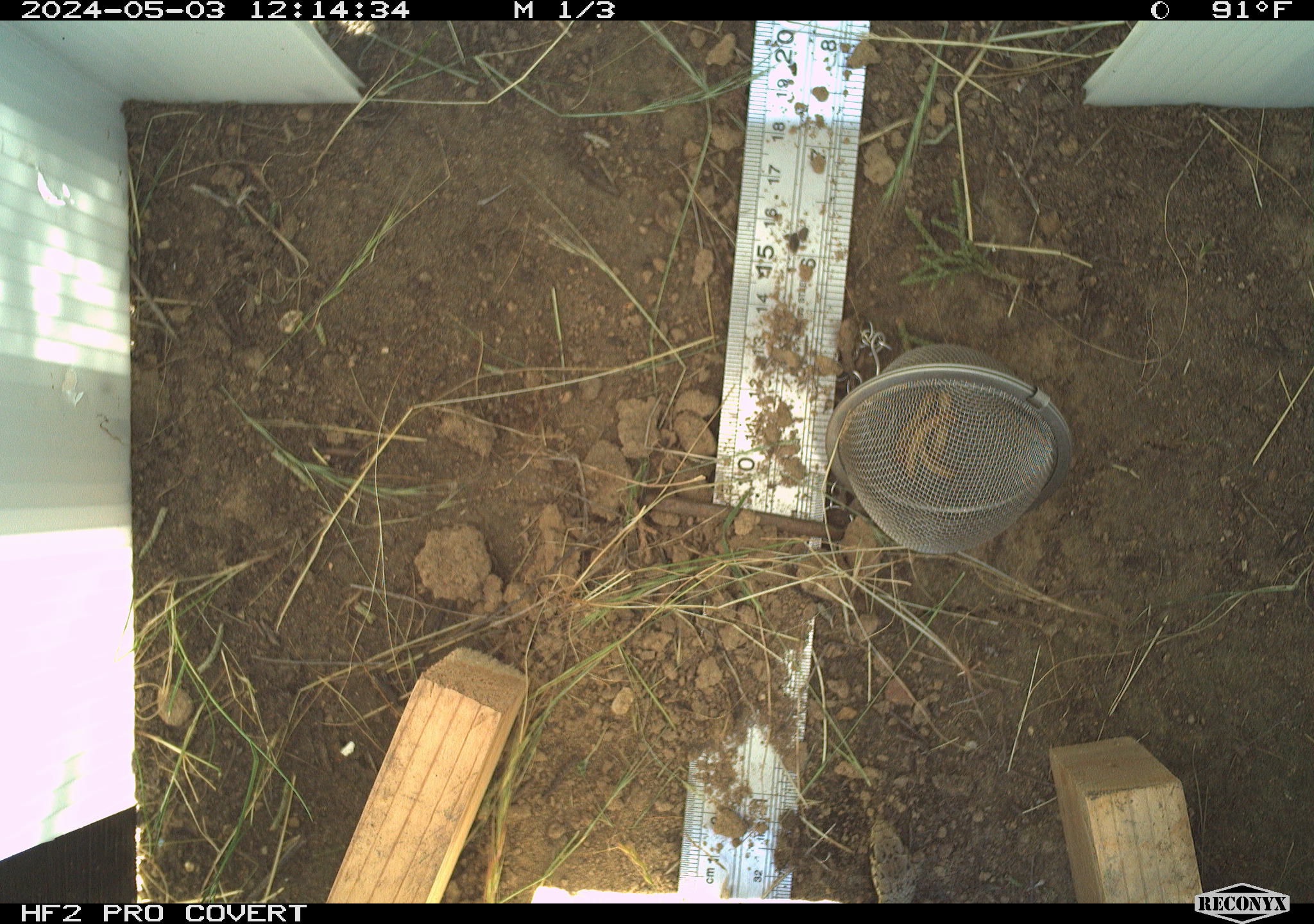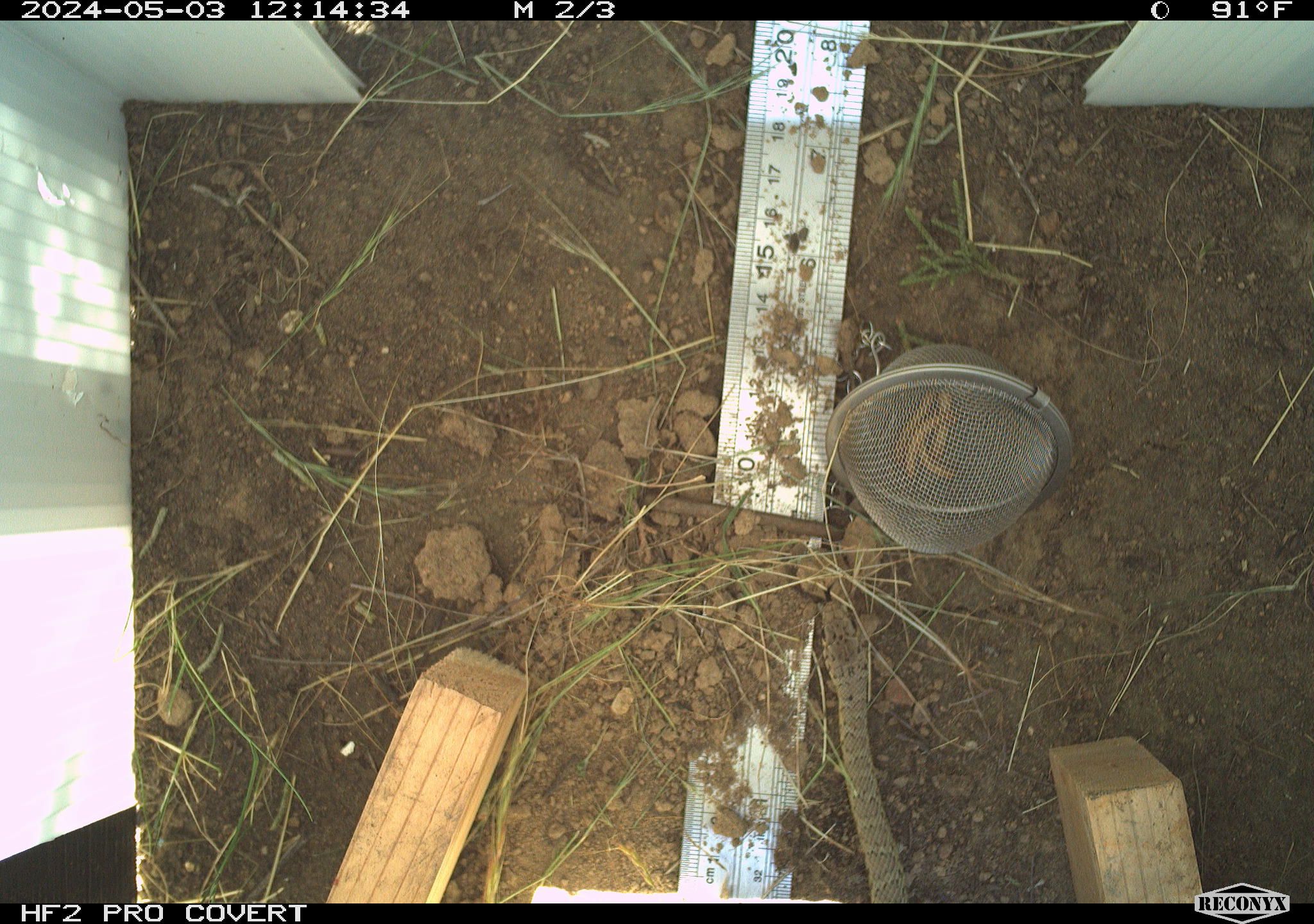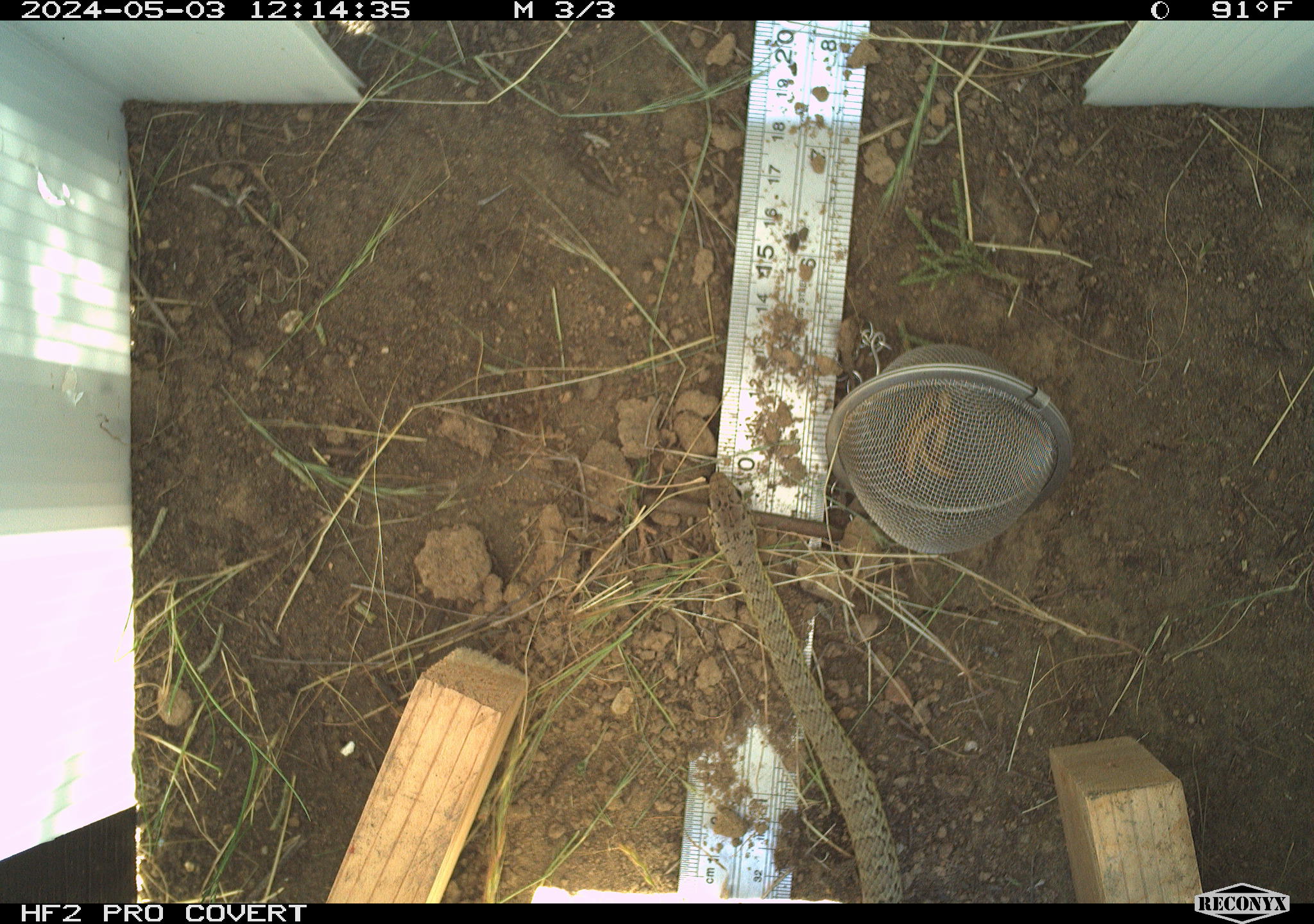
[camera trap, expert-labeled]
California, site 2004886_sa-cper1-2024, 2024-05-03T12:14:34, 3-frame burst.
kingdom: Animalia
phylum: Chordata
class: Reptilia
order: Squamata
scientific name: Squamata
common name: lizards and snakes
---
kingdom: Animalia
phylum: Chordata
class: Reptilia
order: Squamata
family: Colubridae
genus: Pituophis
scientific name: Pituophis catenifer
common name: gophersnake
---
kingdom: Animalia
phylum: Chordata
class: Reptilia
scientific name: Reptilia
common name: reptile